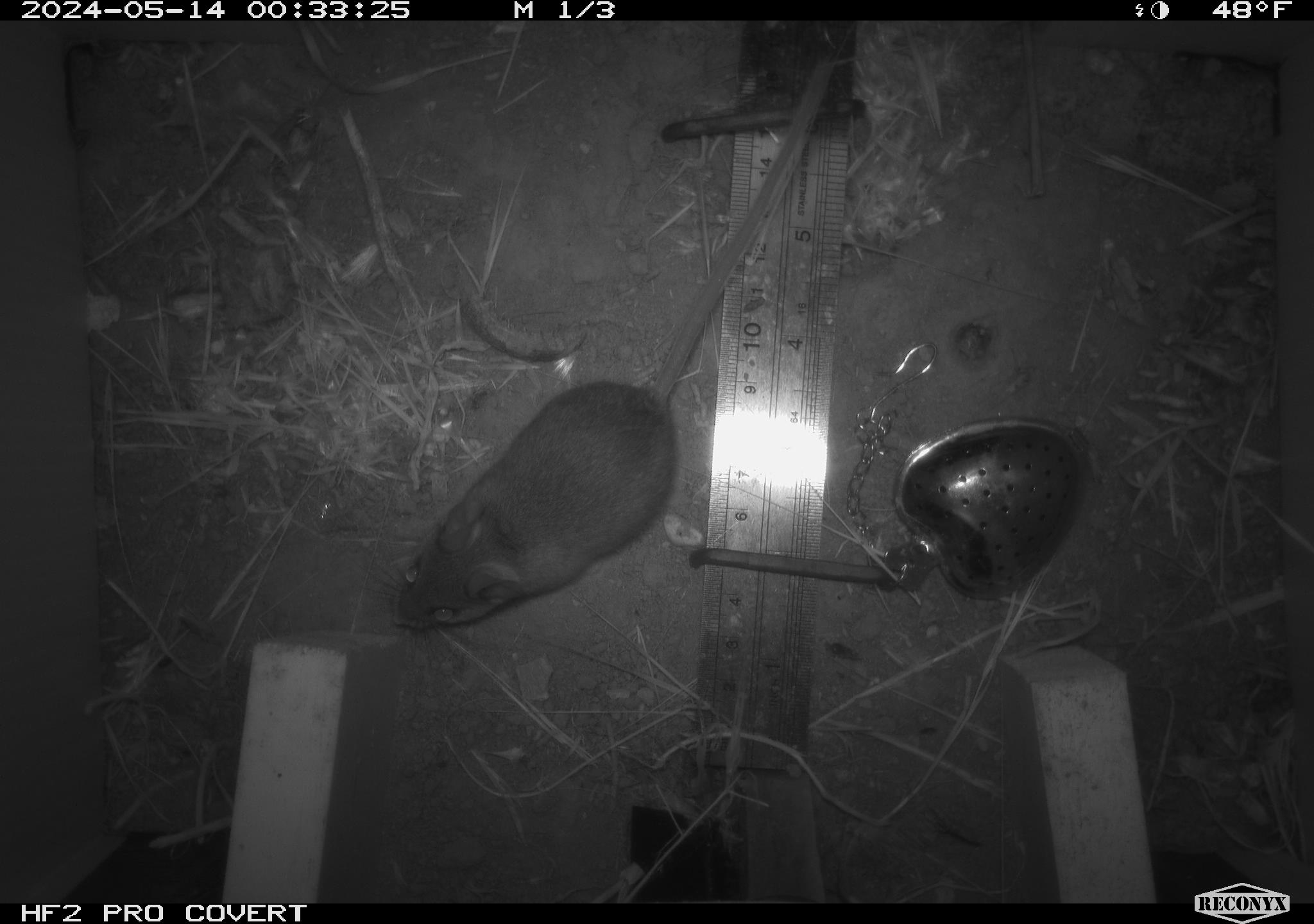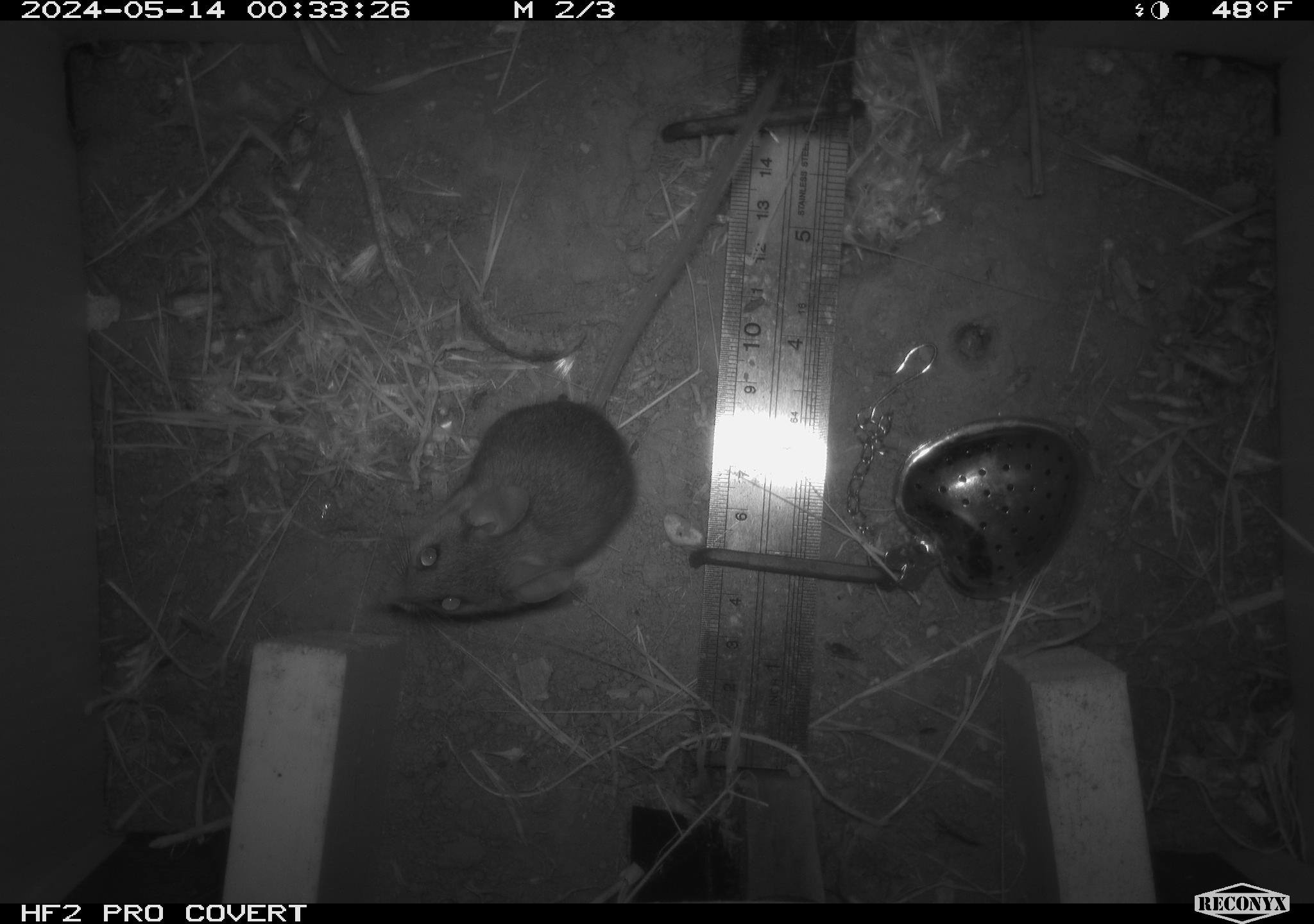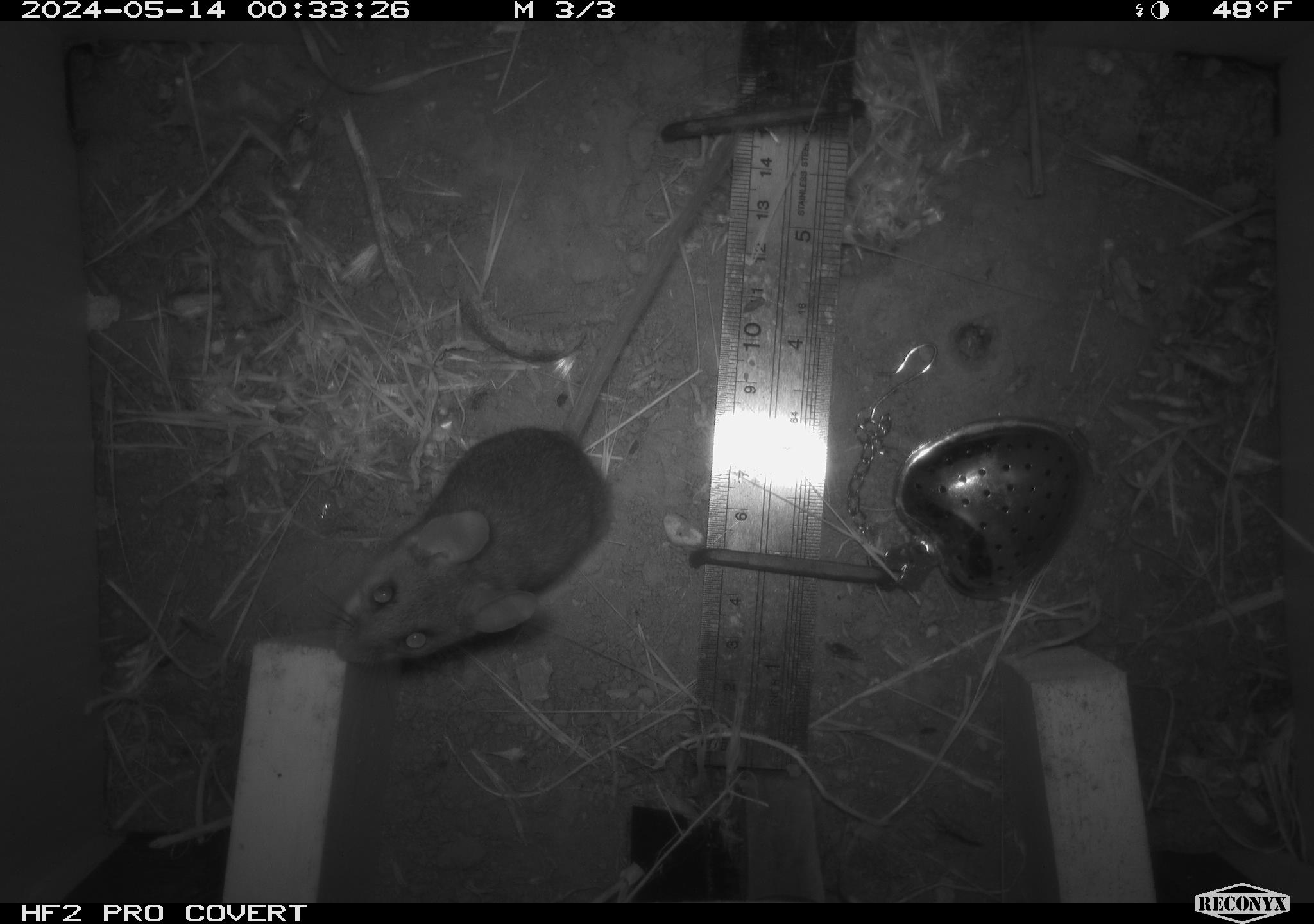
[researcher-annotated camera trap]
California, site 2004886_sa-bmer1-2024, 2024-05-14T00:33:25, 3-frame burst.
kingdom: Animalia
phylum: Chordata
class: Mammalia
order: Rodentia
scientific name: Rodentia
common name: mouse species